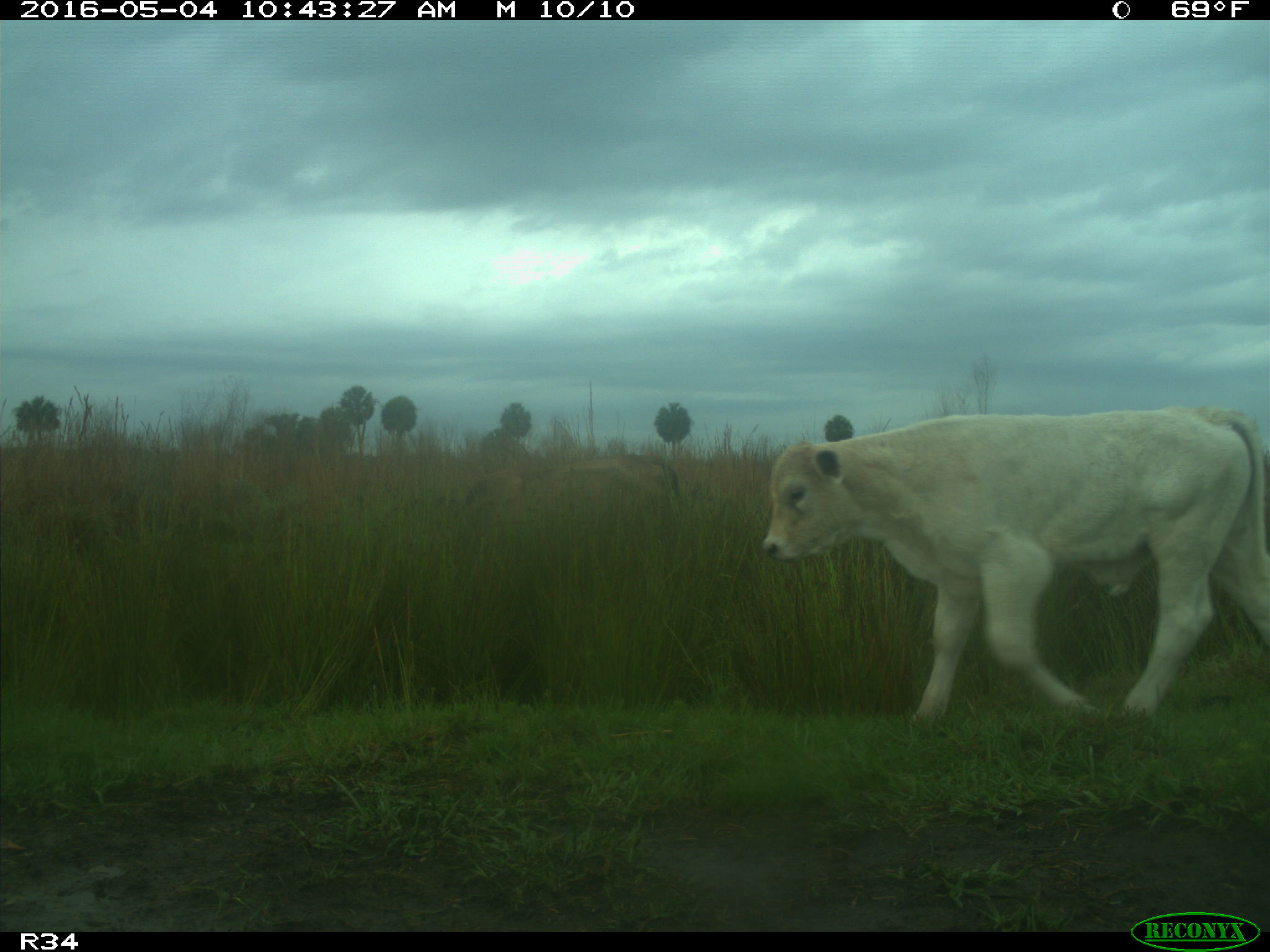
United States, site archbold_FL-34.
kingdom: Animalia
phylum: Chordata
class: Mammalia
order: Artiodactyla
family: Bovidae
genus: Bos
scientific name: Bos taurus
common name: domestic cow